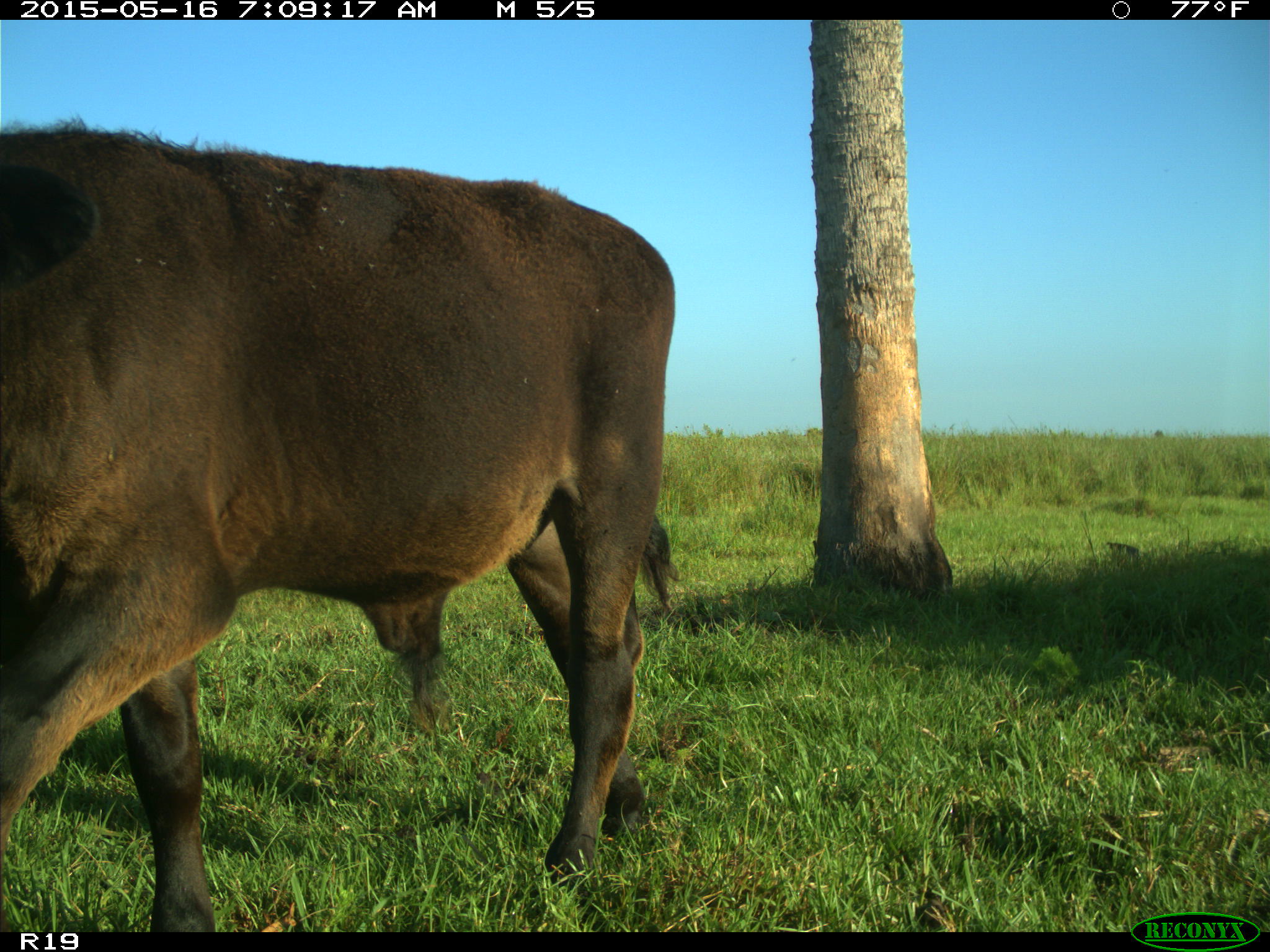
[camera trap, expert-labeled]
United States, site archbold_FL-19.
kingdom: Animalia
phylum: Chordata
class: Mammalia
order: Artiodactyla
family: Bovidae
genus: Bos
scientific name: Bos taurus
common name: domestic cow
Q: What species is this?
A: Bos taurus (domestic cow).